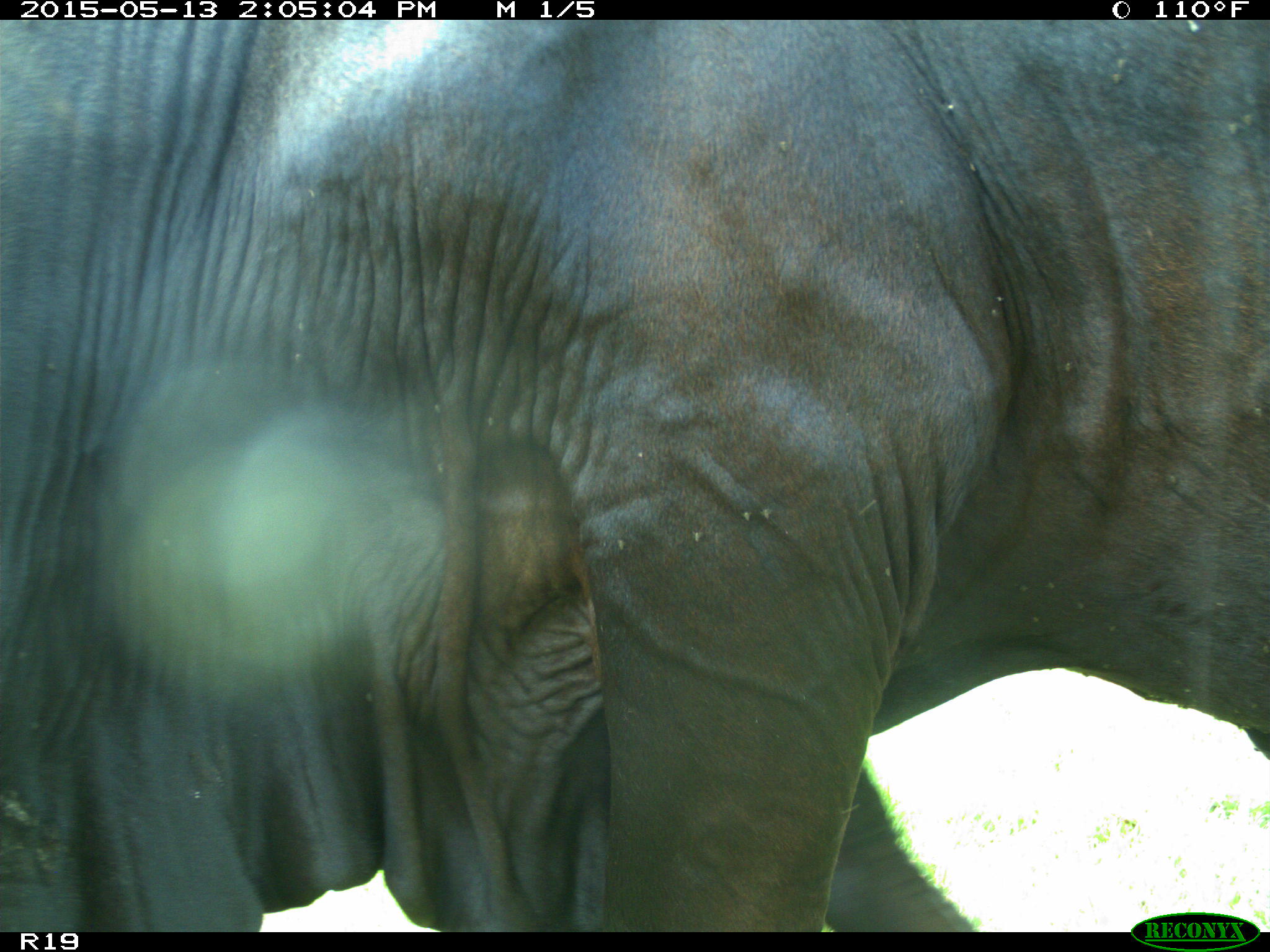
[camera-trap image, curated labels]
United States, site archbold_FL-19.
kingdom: Animalia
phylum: Chordata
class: Mammalia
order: Artiodactyla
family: Bovidae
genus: Bos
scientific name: Bos taurus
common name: domestic cow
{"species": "Bos taurus (domestic cow)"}